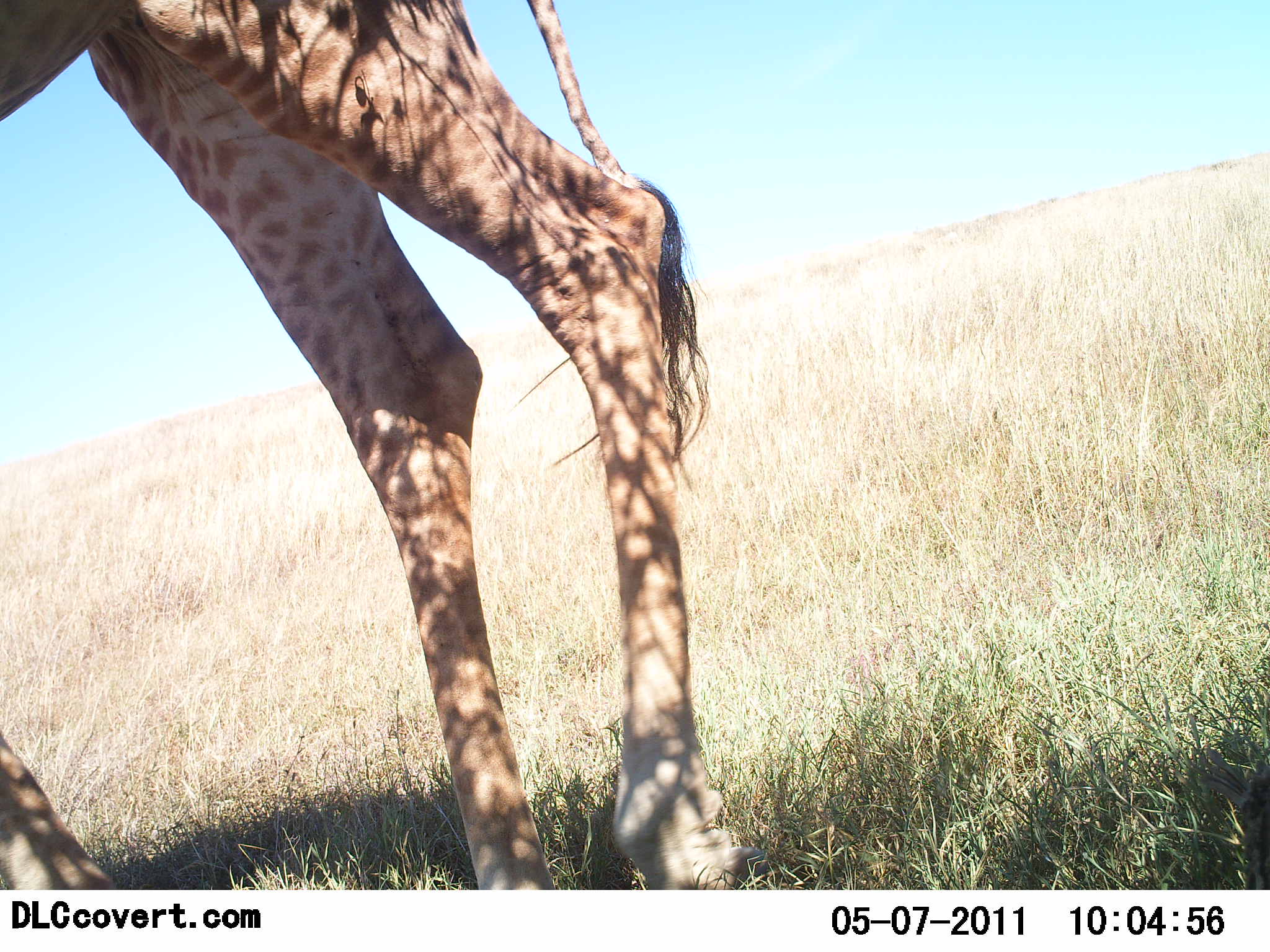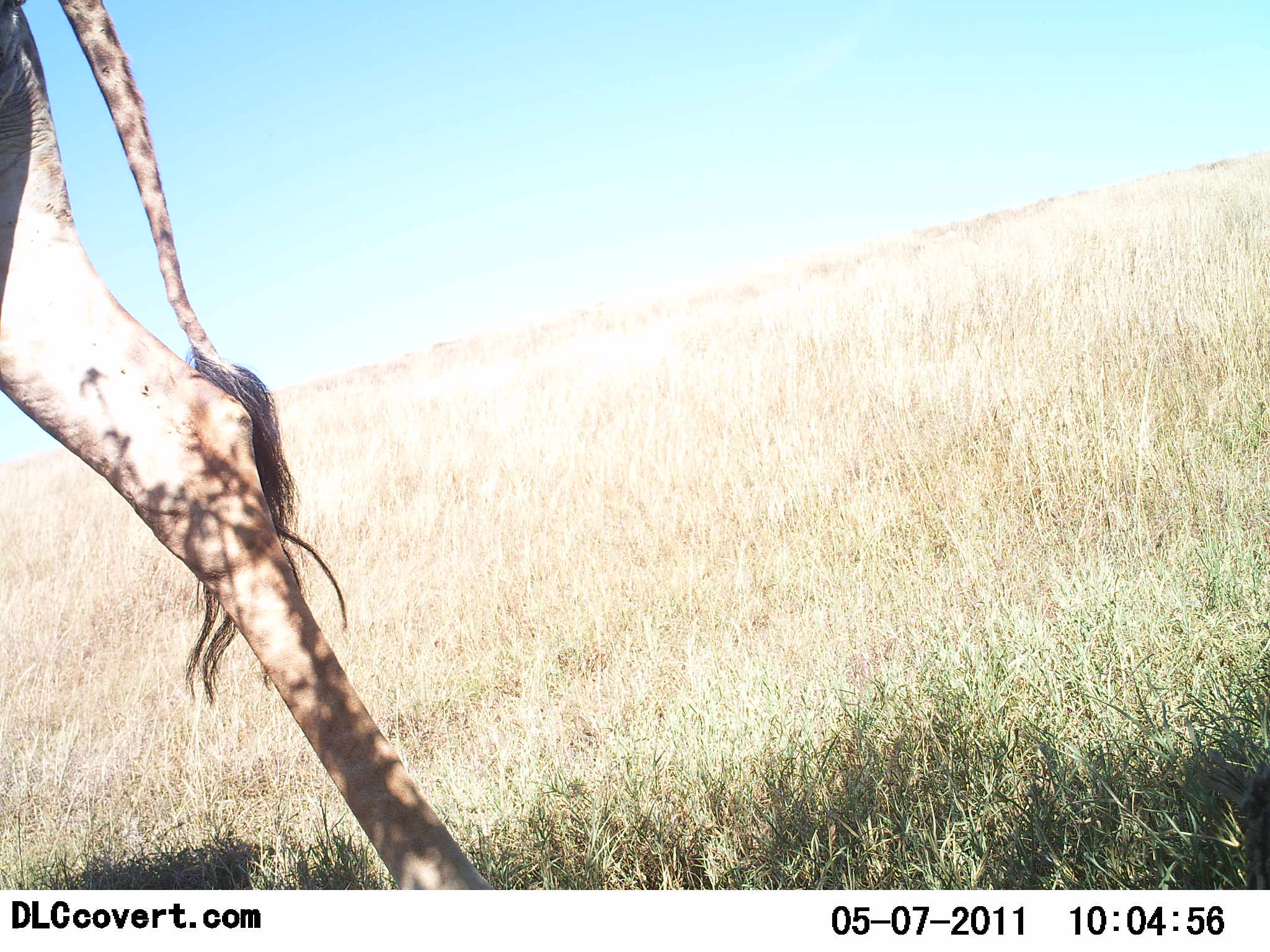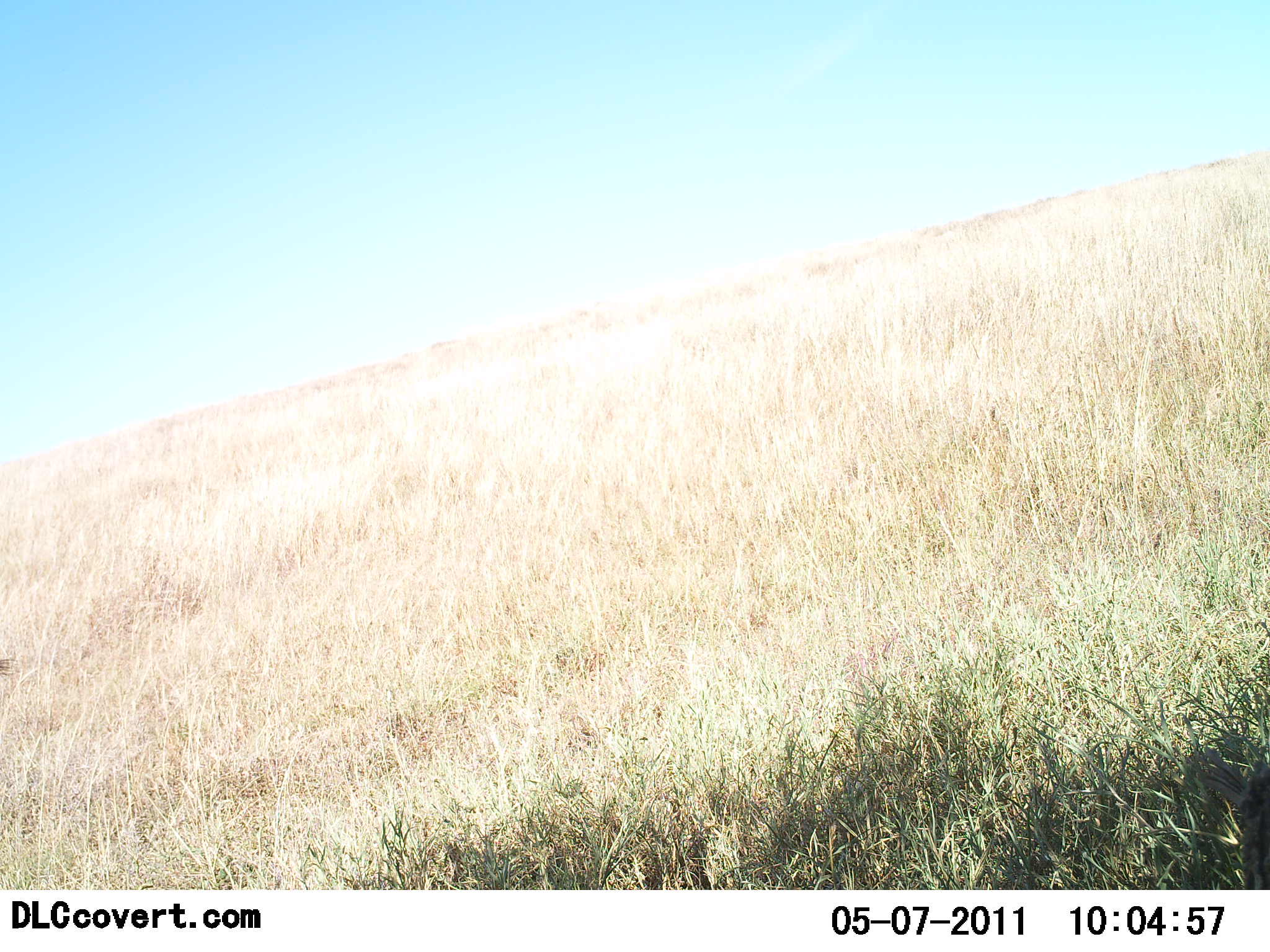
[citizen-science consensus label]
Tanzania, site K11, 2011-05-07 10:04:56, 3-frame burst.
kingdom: Animalia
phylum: Chordata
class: Mammalia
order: Artiodactyla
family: Giraffidae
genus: Giraffa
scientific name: Giraffa camelopardalis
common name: giraffe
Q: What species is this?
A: Giraffe (Giraffa camelopardalis).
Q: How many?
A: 1.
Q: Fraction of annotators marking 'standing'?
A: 29%.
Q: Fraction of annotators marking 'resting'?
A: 0%.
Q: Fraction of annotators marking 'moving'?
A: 79%.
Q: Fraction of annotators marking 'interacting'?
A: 0%.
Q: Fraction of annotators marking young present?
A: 0%.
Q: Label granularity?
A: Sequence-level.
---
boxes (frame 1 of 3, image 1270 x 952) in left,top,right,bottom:
animal: 1,0,774,891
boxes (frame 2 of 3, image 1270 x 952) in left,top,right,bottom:
animal: 1,0,503,889